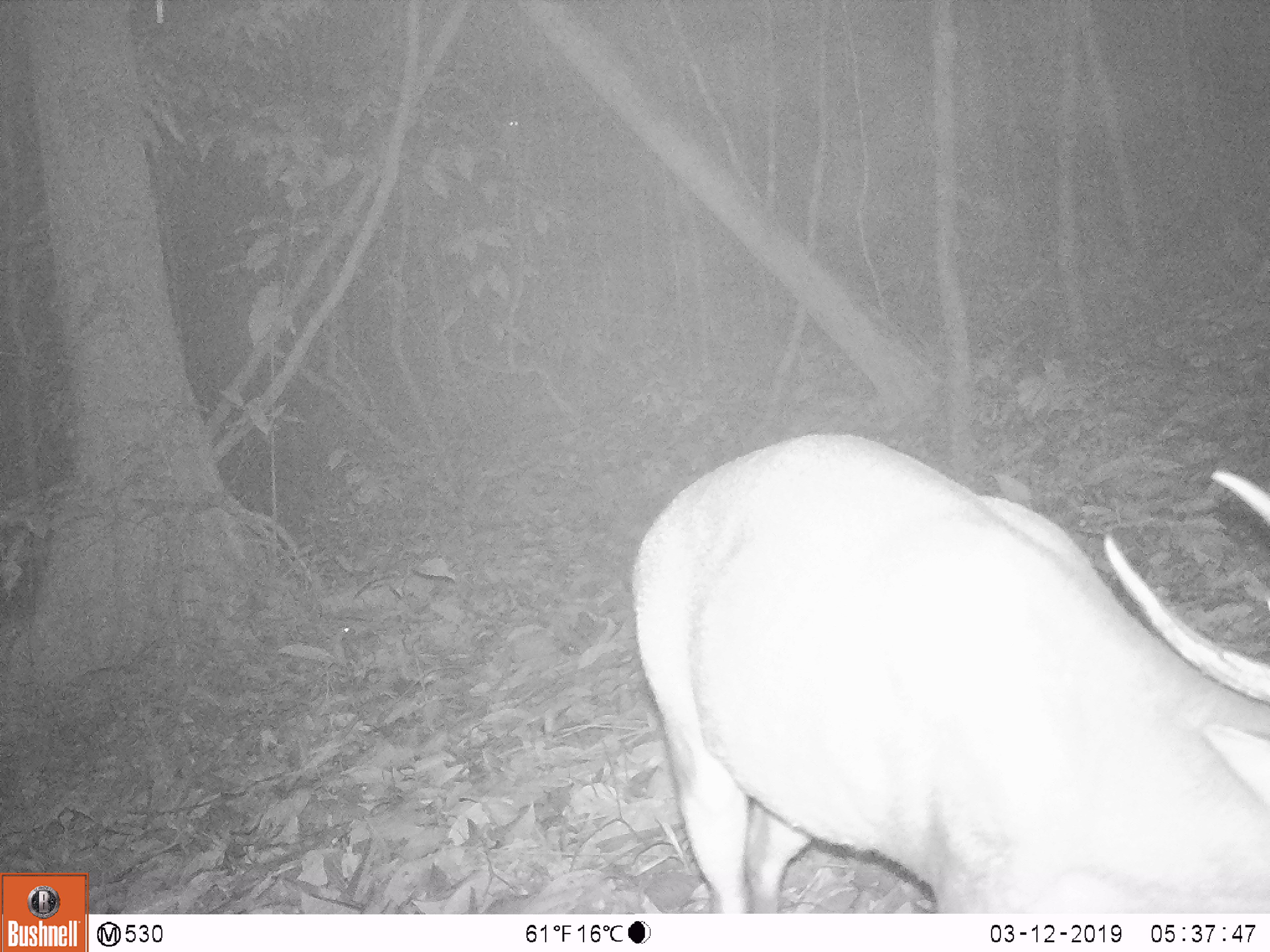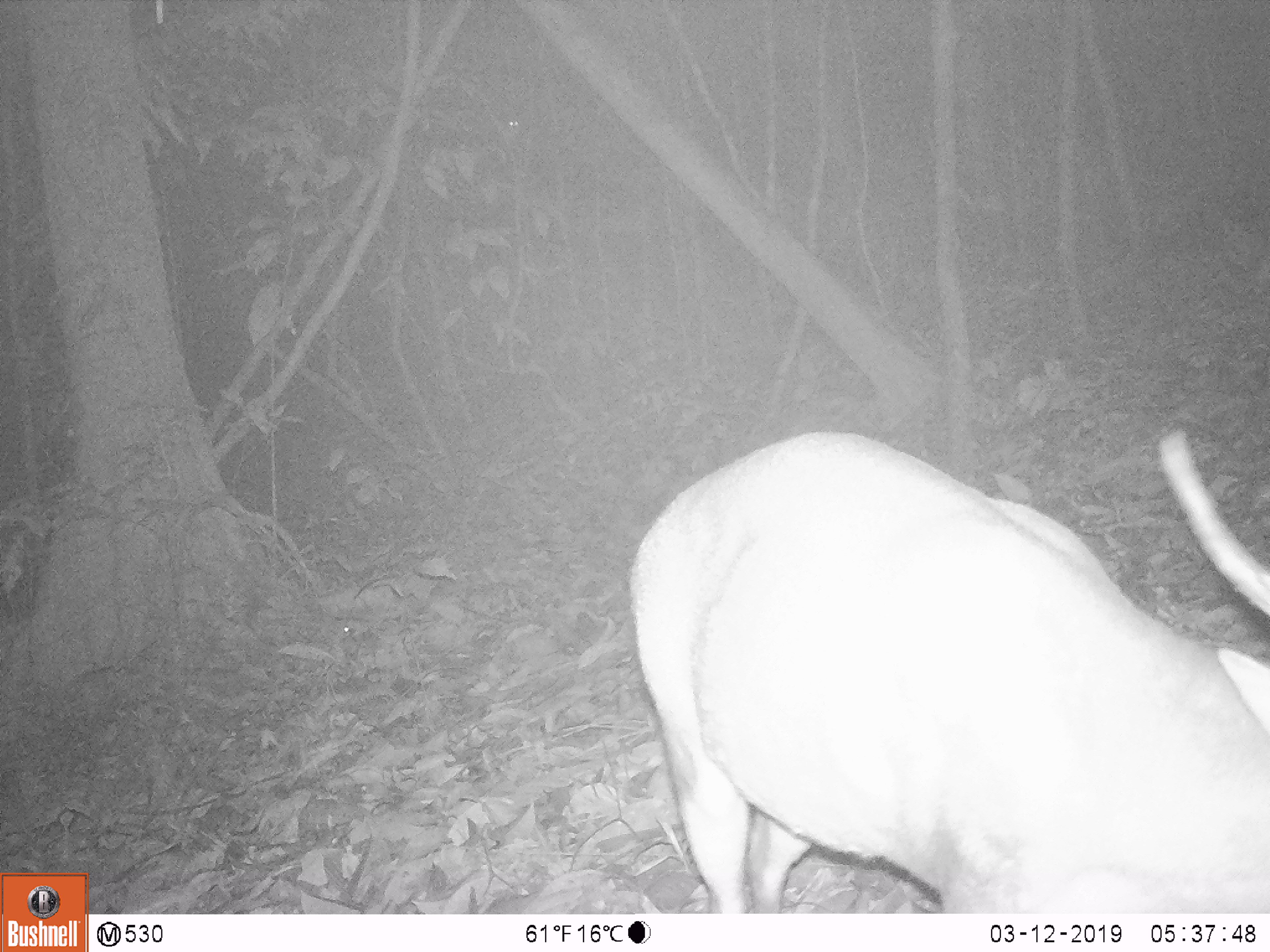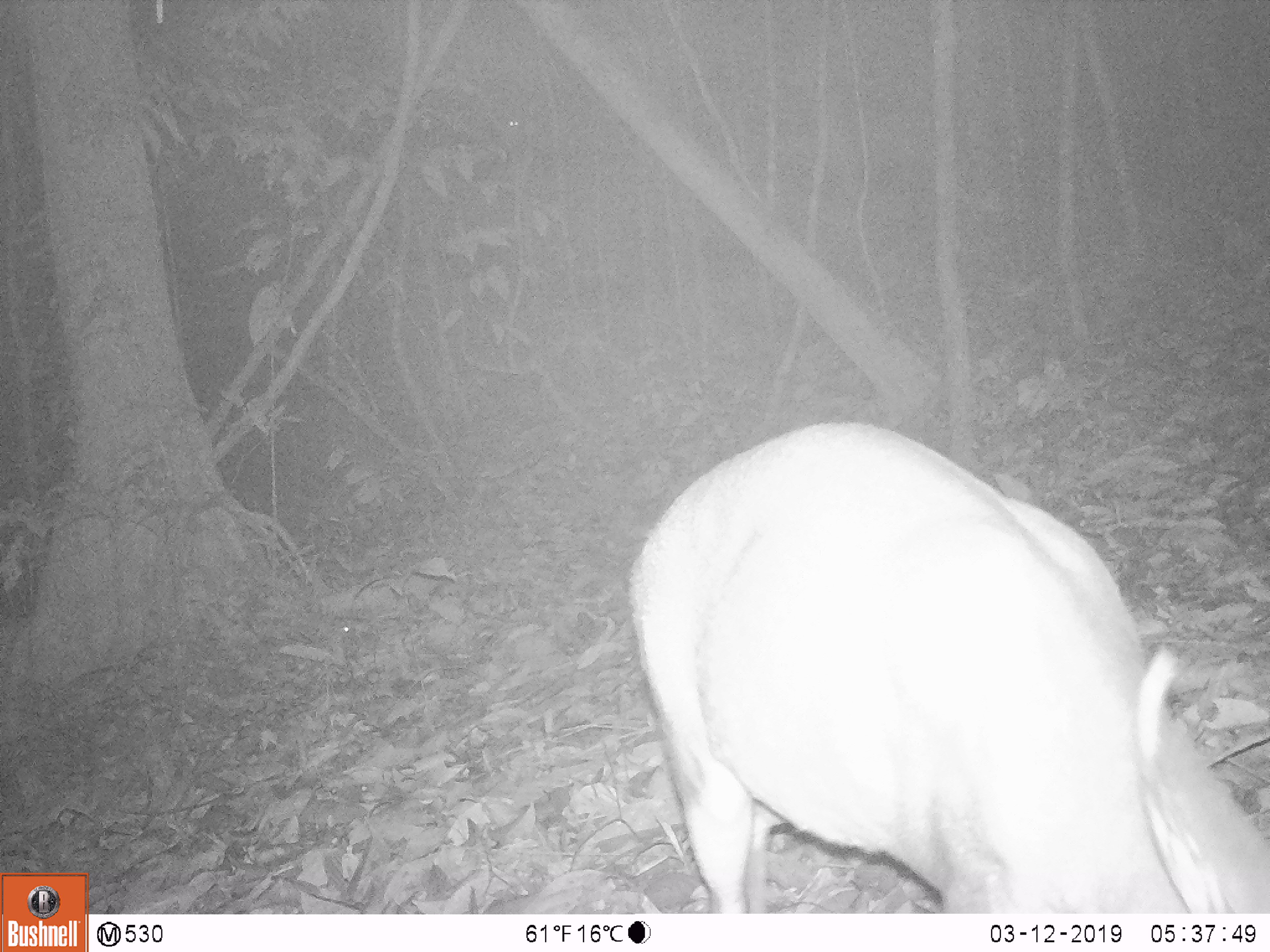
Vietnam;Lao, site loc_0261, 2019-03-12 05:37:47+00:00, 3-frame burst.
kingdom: Animalia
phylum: Chordata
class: Mammalia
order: Artiodactyla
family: Cervidae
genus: Muntiacus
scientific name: Muntiacus vuquangensis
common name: large-antlered muntjac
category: large antlered muntjac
Large antlered muntjac (large-antlered muntjac) (Muntiacus vuquangensis). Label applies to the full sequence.